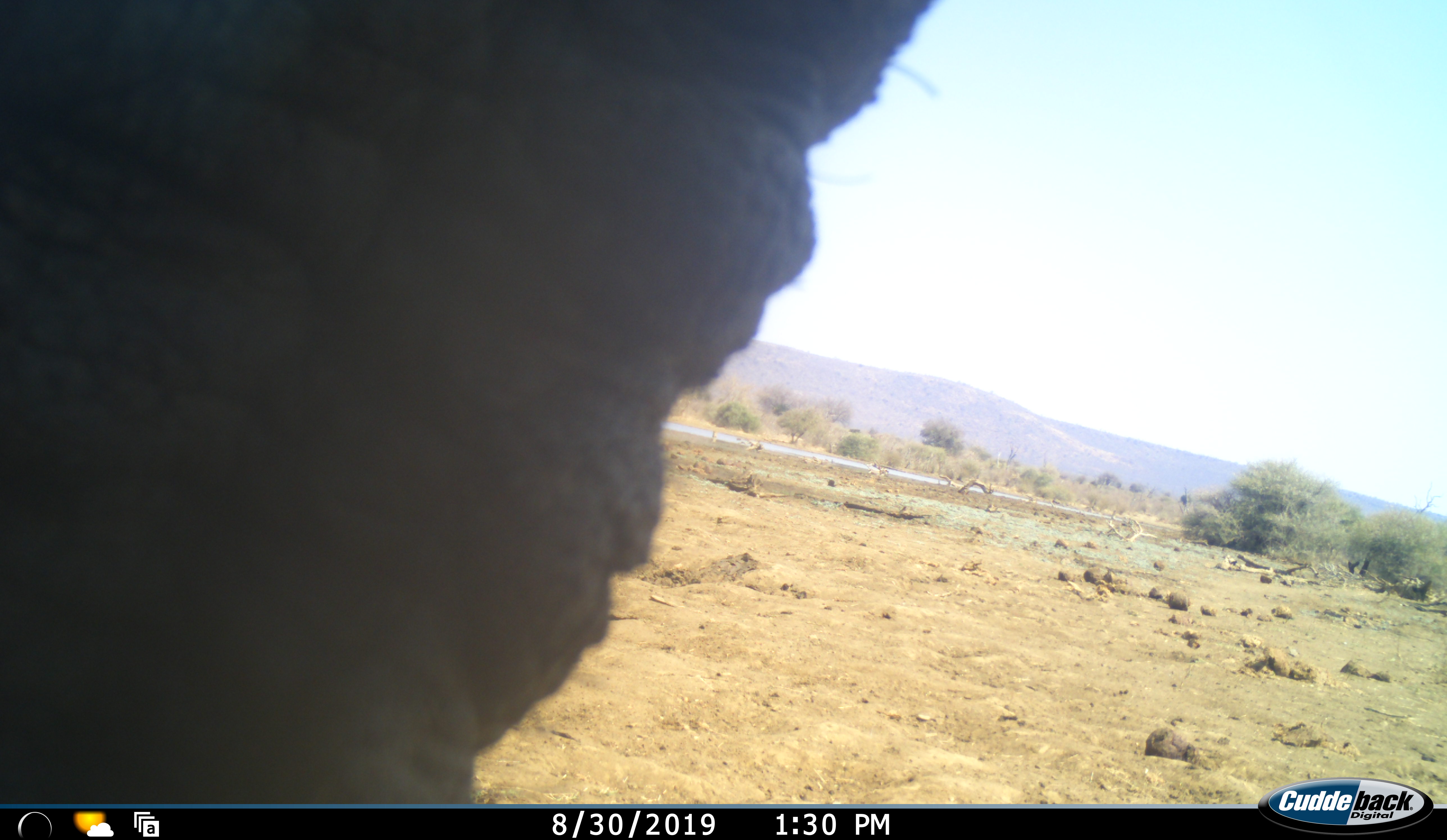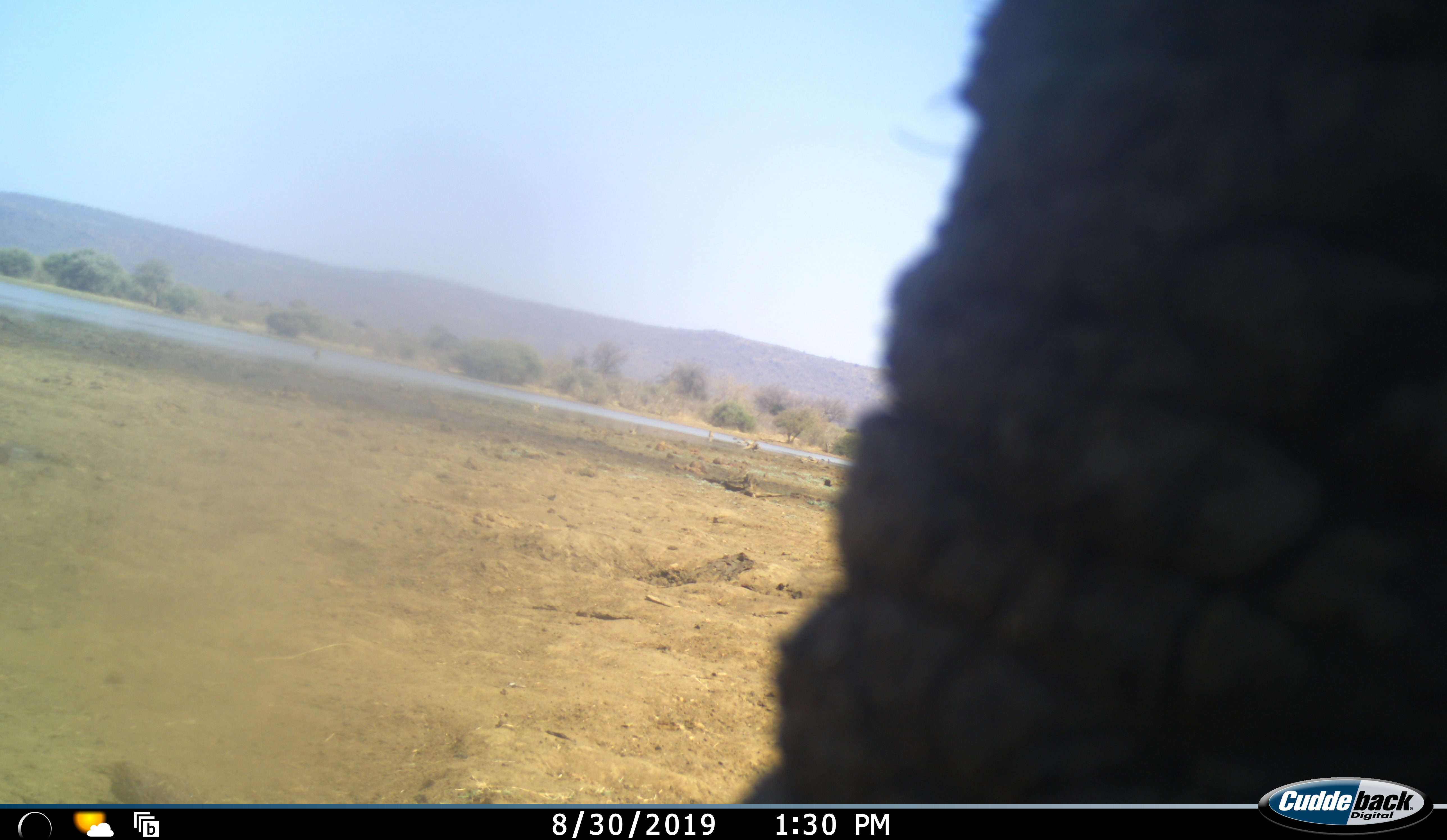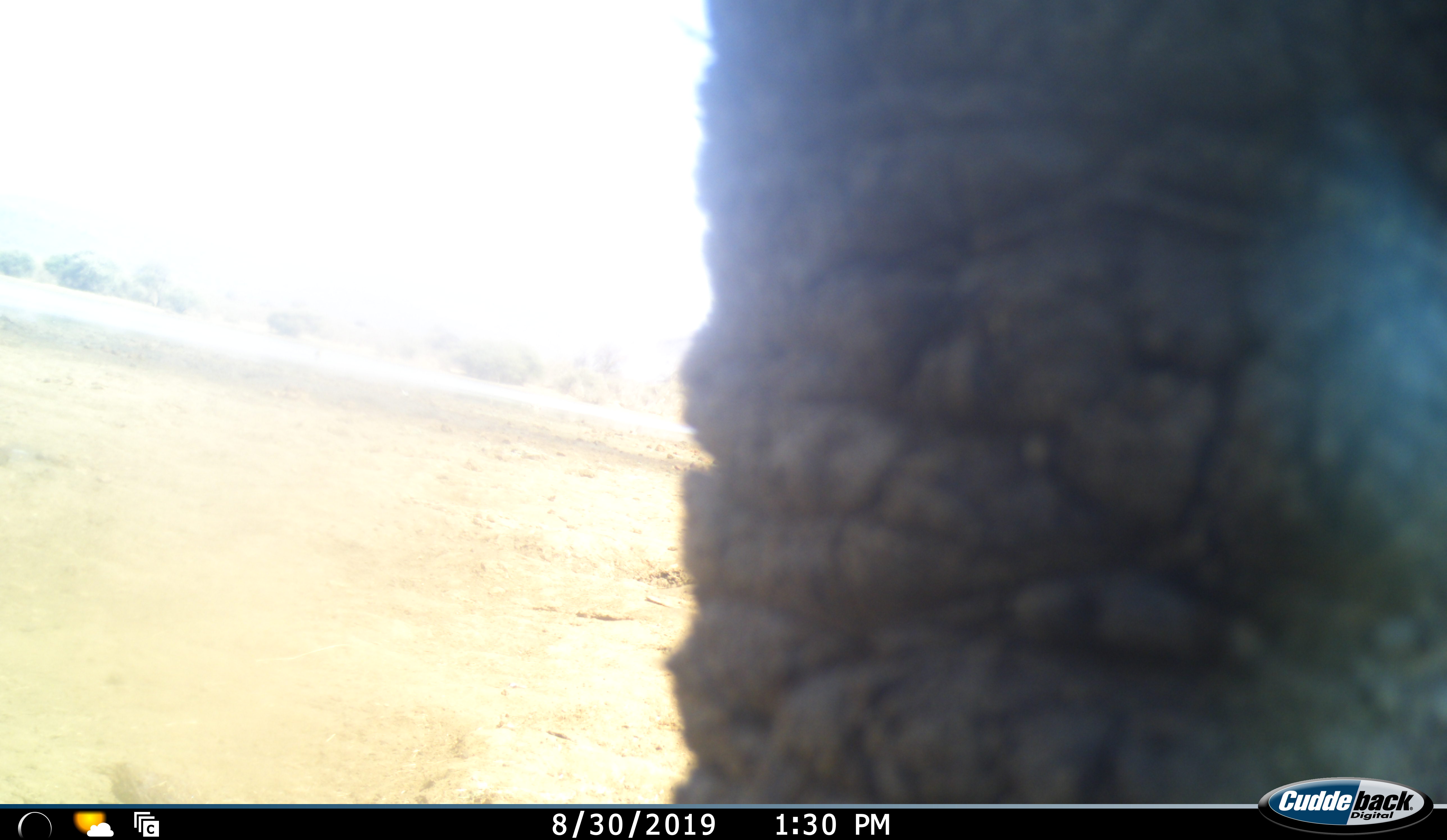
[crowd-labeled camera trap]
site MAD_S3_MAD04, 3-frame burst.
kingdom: Animalia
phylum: Chordata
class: Mammalia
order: Proboscidea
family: Elephantidae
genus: Loxodonta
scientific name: Loxodonta africana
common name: african bush elephant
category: elephant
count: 1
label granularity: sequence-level